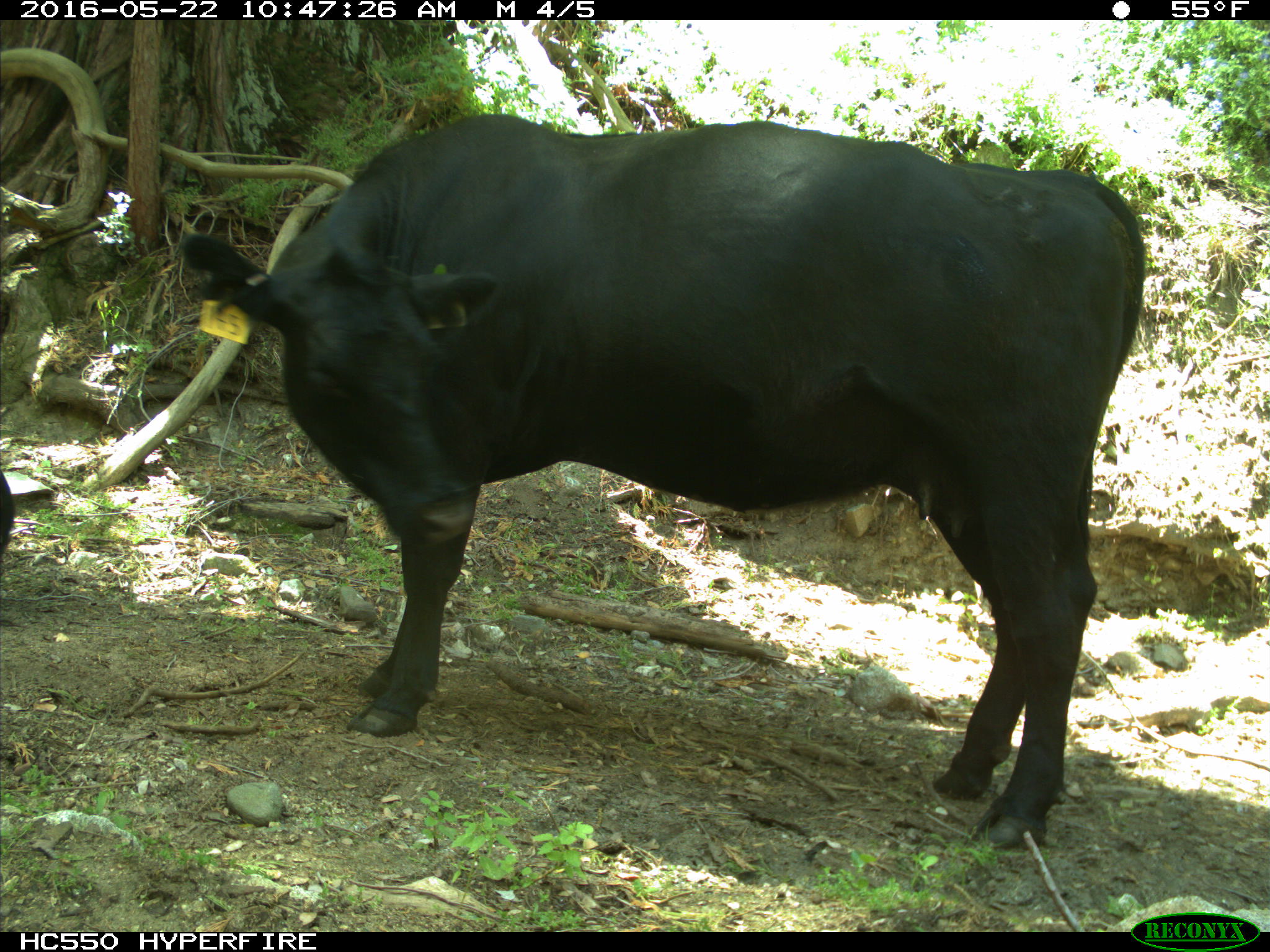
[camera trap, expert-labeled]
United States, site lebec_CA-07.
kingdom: Animalia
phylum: Chordata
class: Mammalia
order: Artiodactyla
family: Bovidae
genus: Bos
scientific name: Bos taurus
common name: domestic cow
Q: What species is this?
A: Bos taurus (domestic cow).